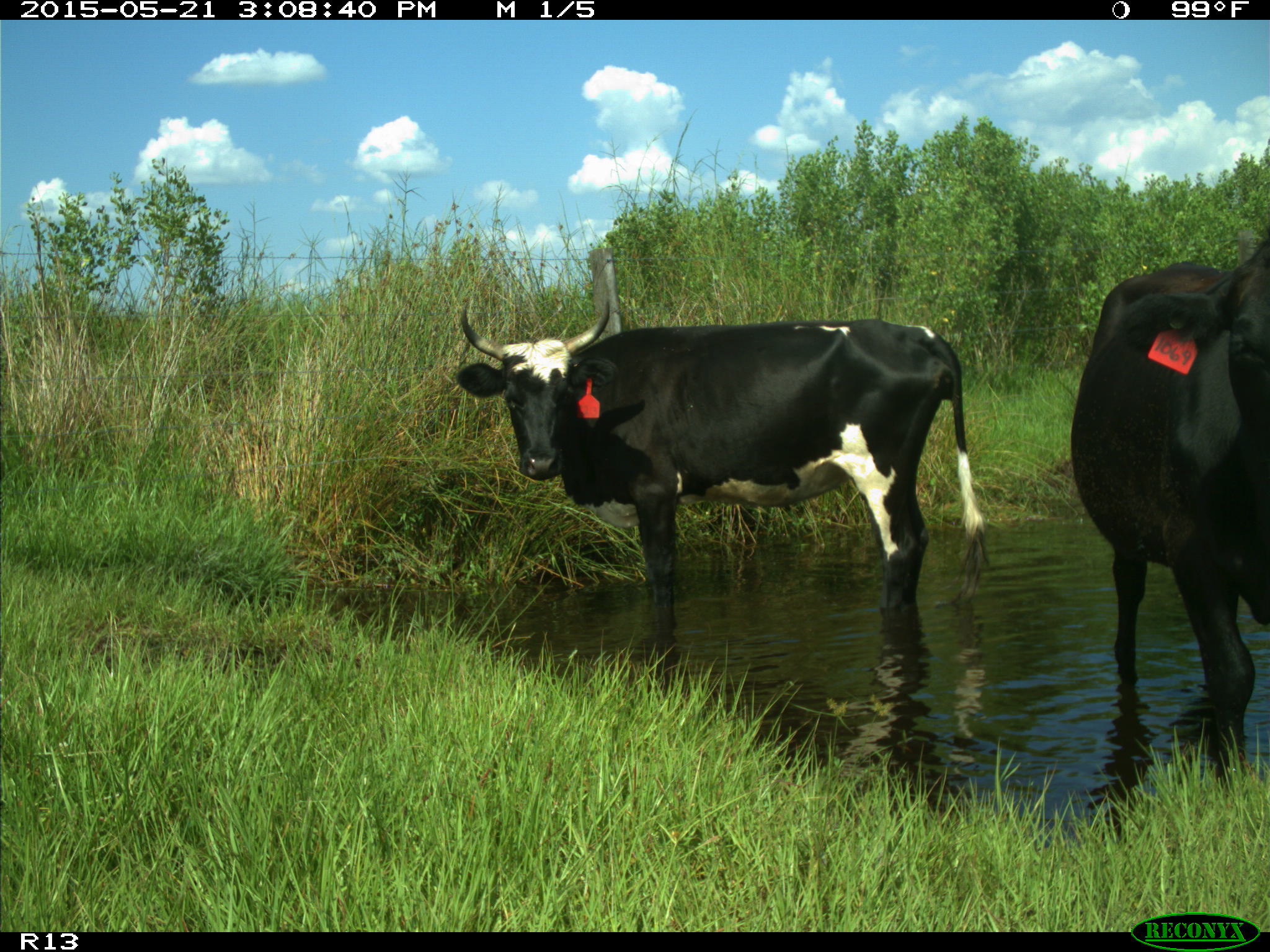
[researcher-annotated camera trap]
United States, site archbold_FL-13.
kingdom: Animalia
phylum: Chordata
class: Mammalia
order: Artiodactyla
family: Bovidae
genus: Bos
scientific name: Bos taurus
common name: domestic cow